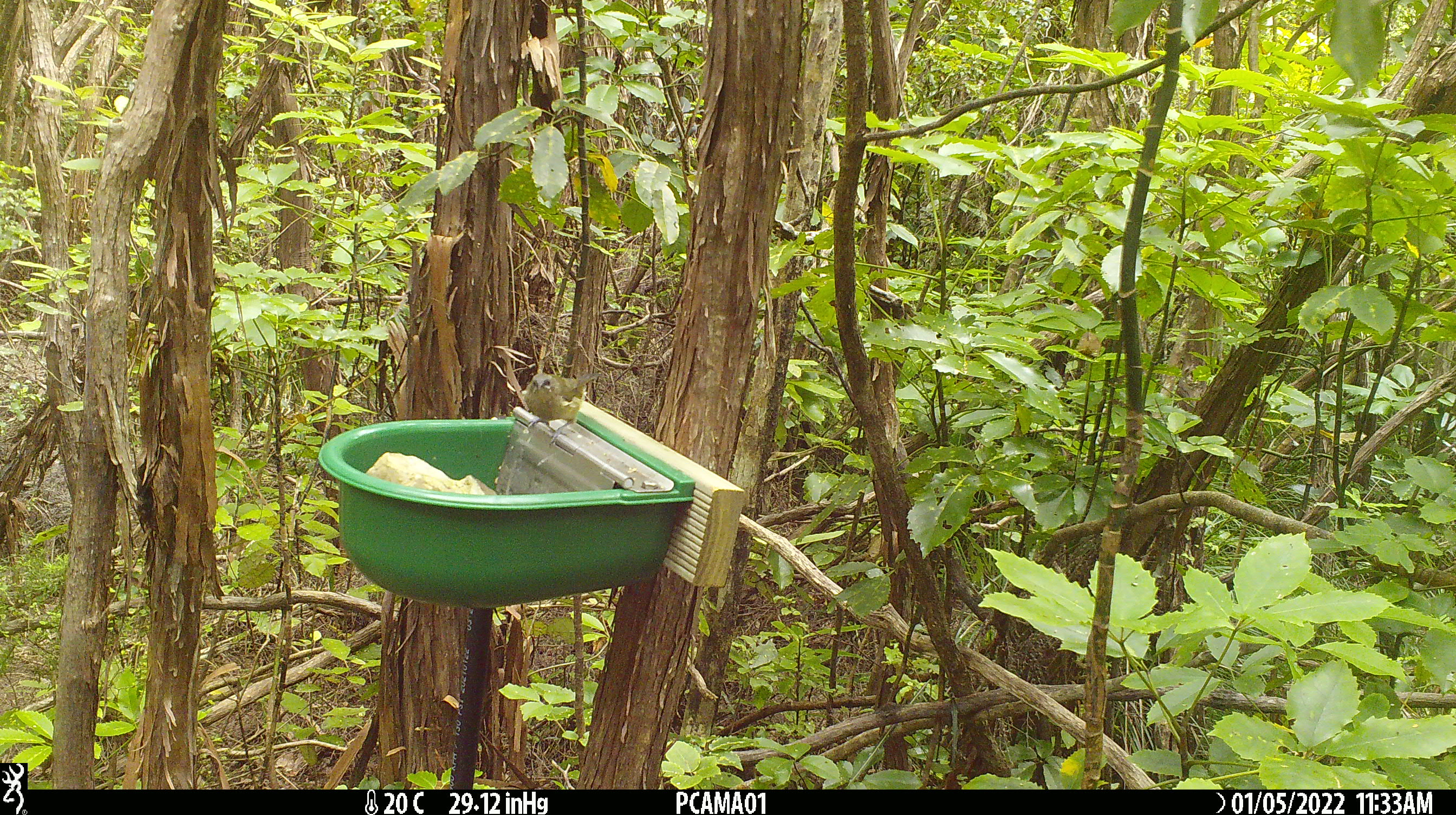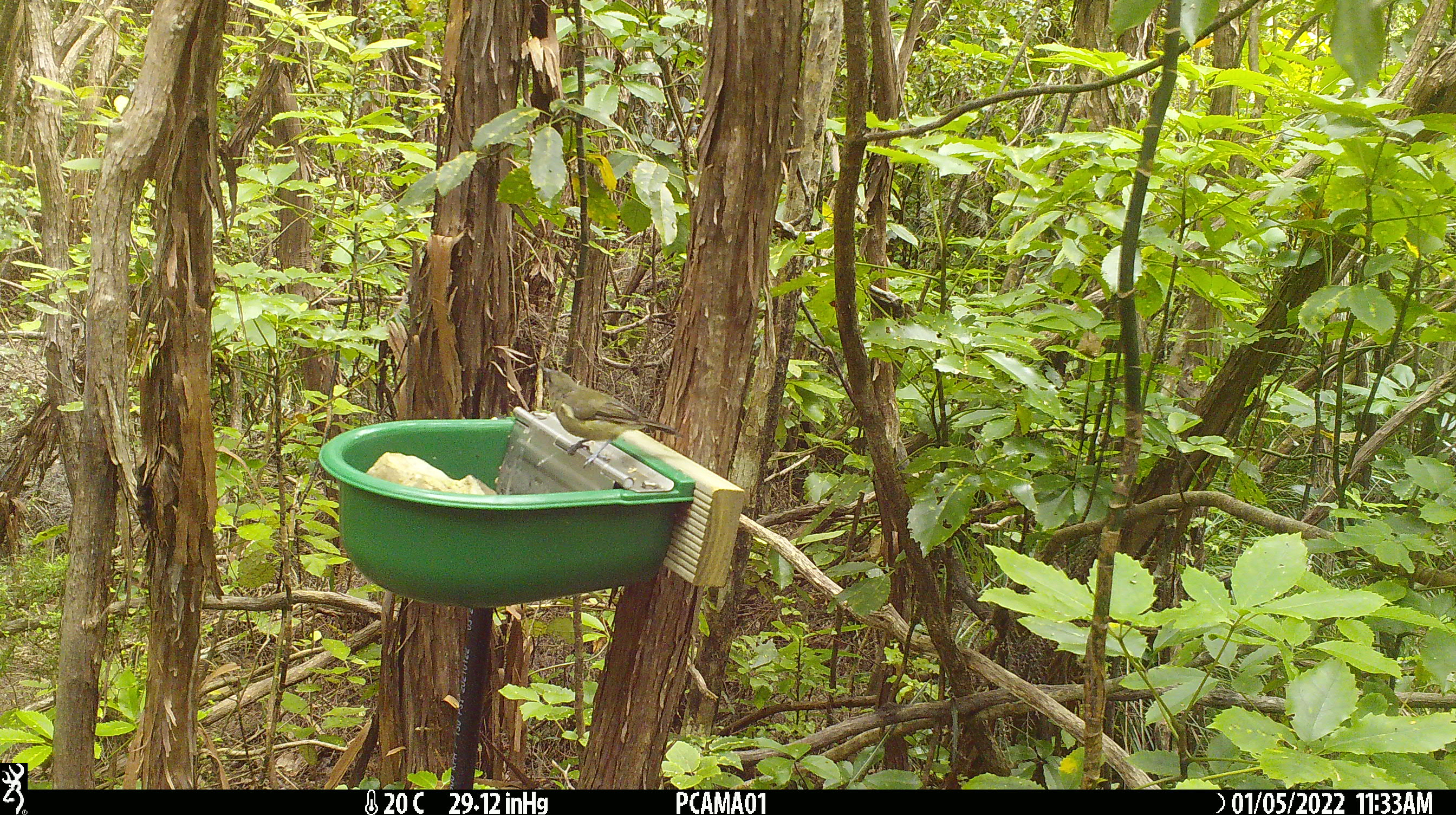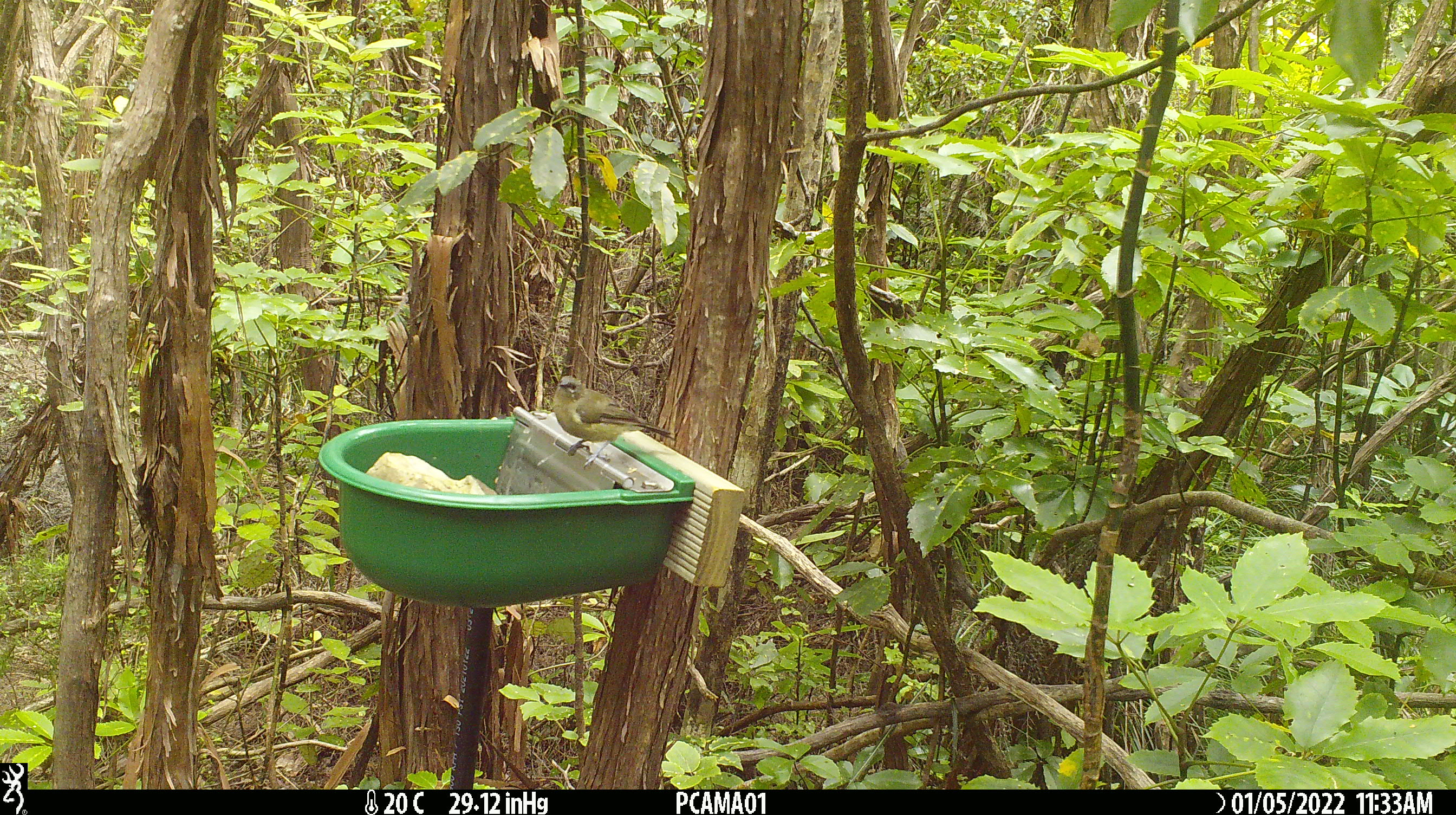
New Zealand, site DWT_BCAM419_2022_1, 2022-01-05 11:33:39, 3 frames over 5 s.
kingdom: Animalia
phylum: Chordata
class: Aves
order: Passeriformes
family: Meliphagidae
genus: Anthornis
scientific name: Anthornis melanura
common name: new zealand bellbird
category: bellbird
Bellbird (new zealand bellbird) (Anthornis melanura).